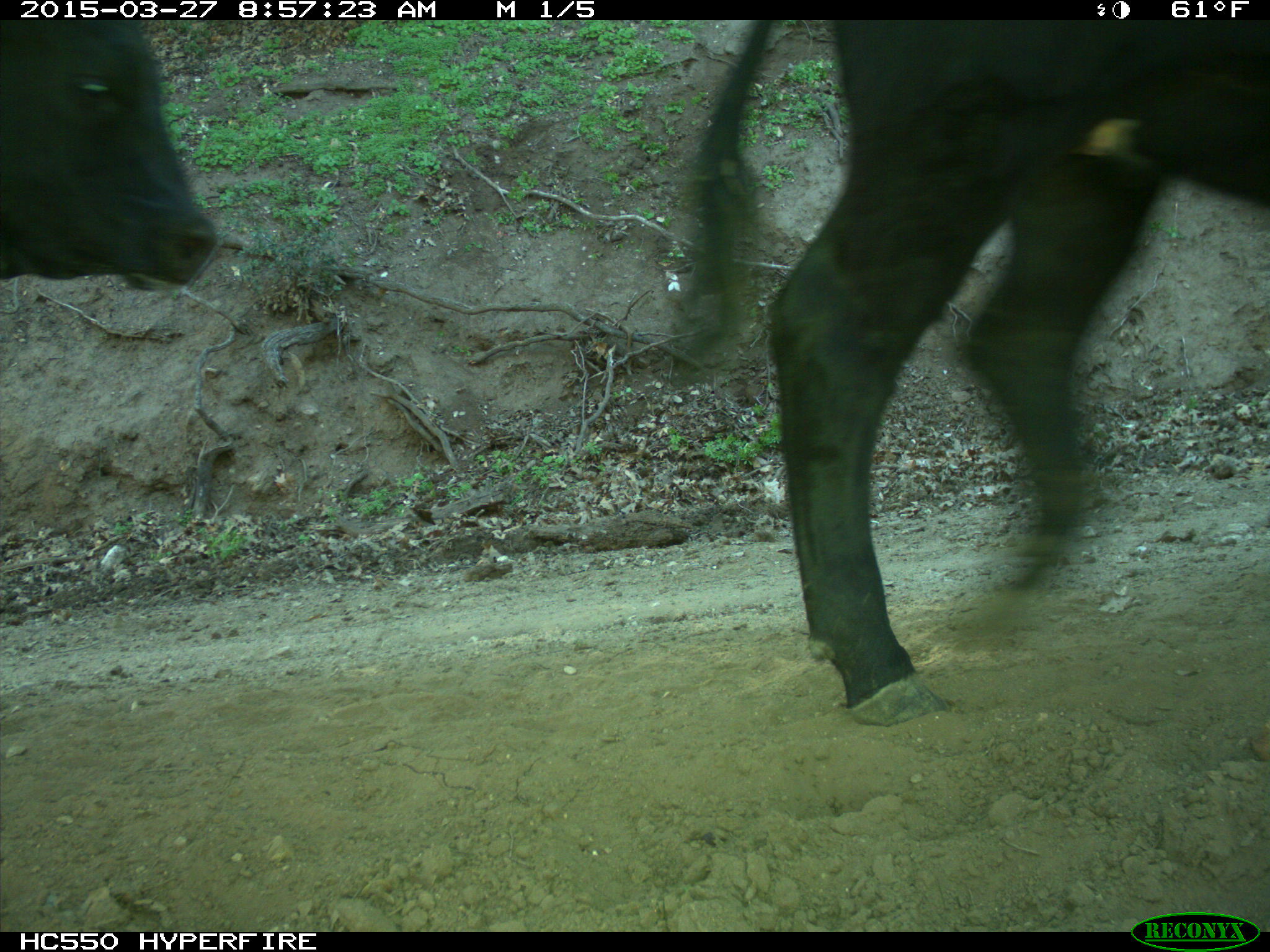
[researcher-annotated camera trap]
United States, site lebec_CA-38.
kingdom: Animalia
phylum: Chordata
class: Mammalia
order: Artiodactyla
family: Bovidae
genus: Bos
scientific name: Bos taurus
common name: domestic cow